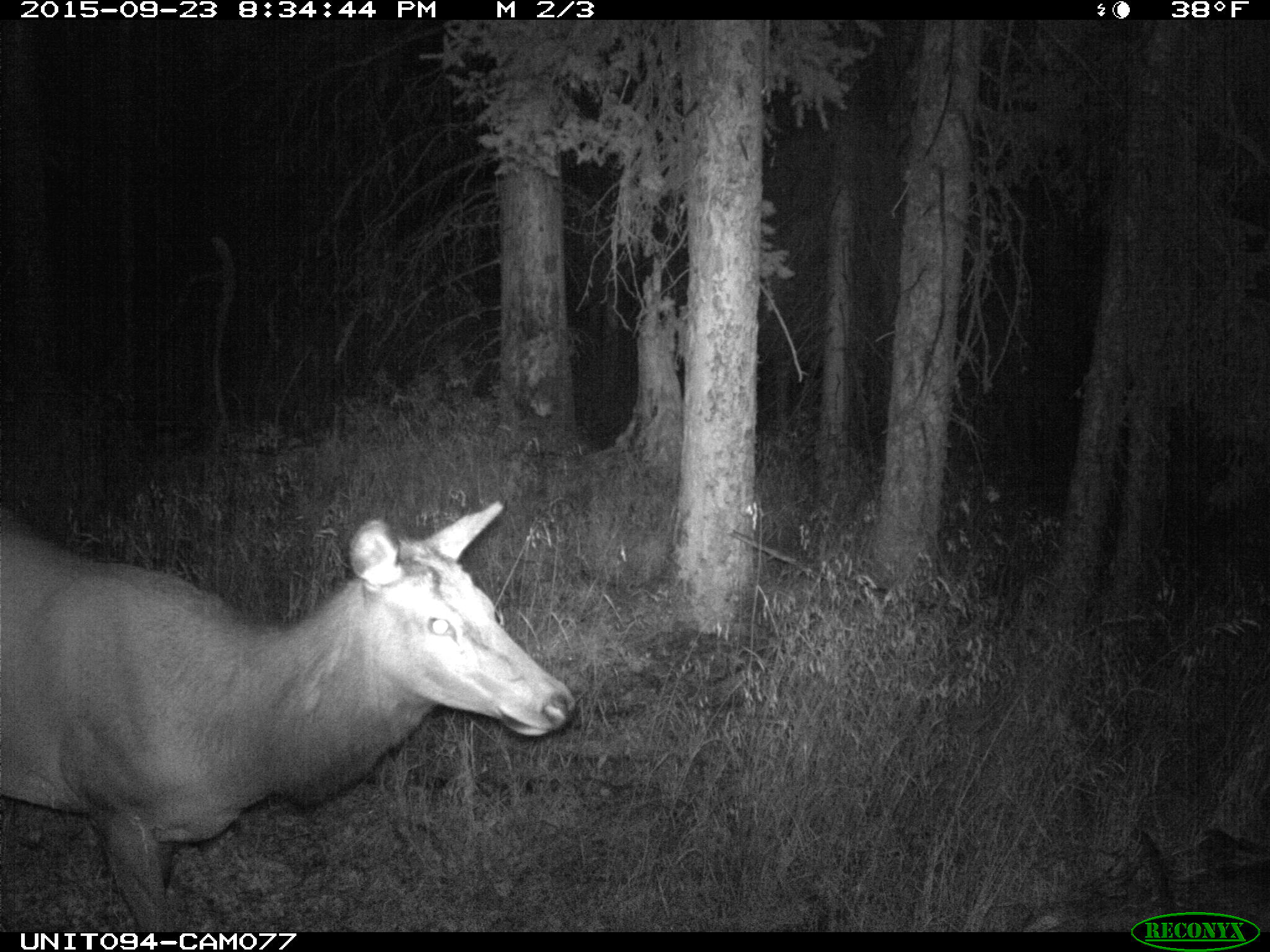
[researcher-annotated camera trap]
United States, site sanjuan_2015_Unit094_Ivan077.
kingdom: Animalia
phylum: Chordata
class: Mammalia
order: Artiodactyla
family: Cervidae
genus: Cervus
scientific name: Cervus elaphus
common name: red deer